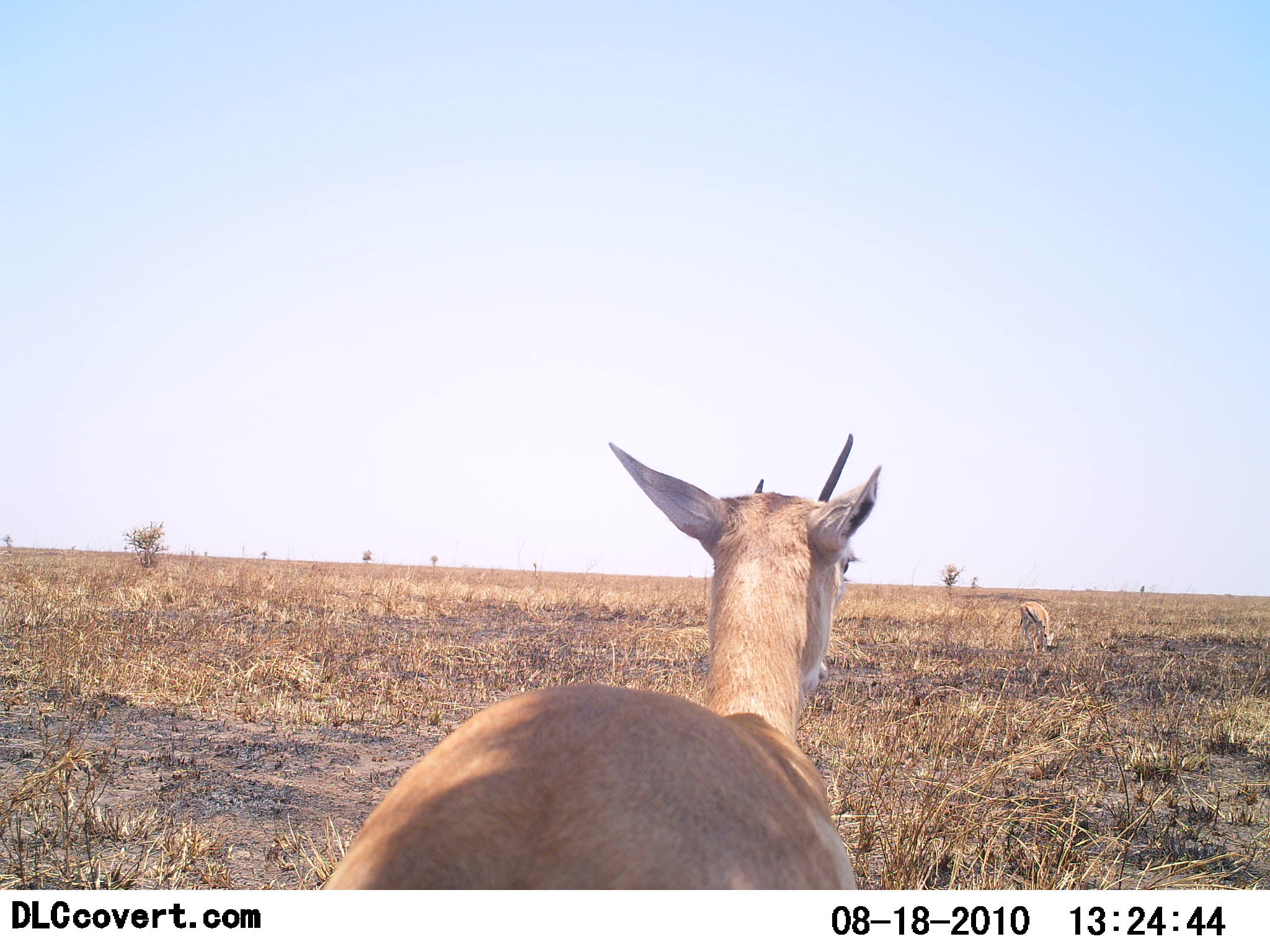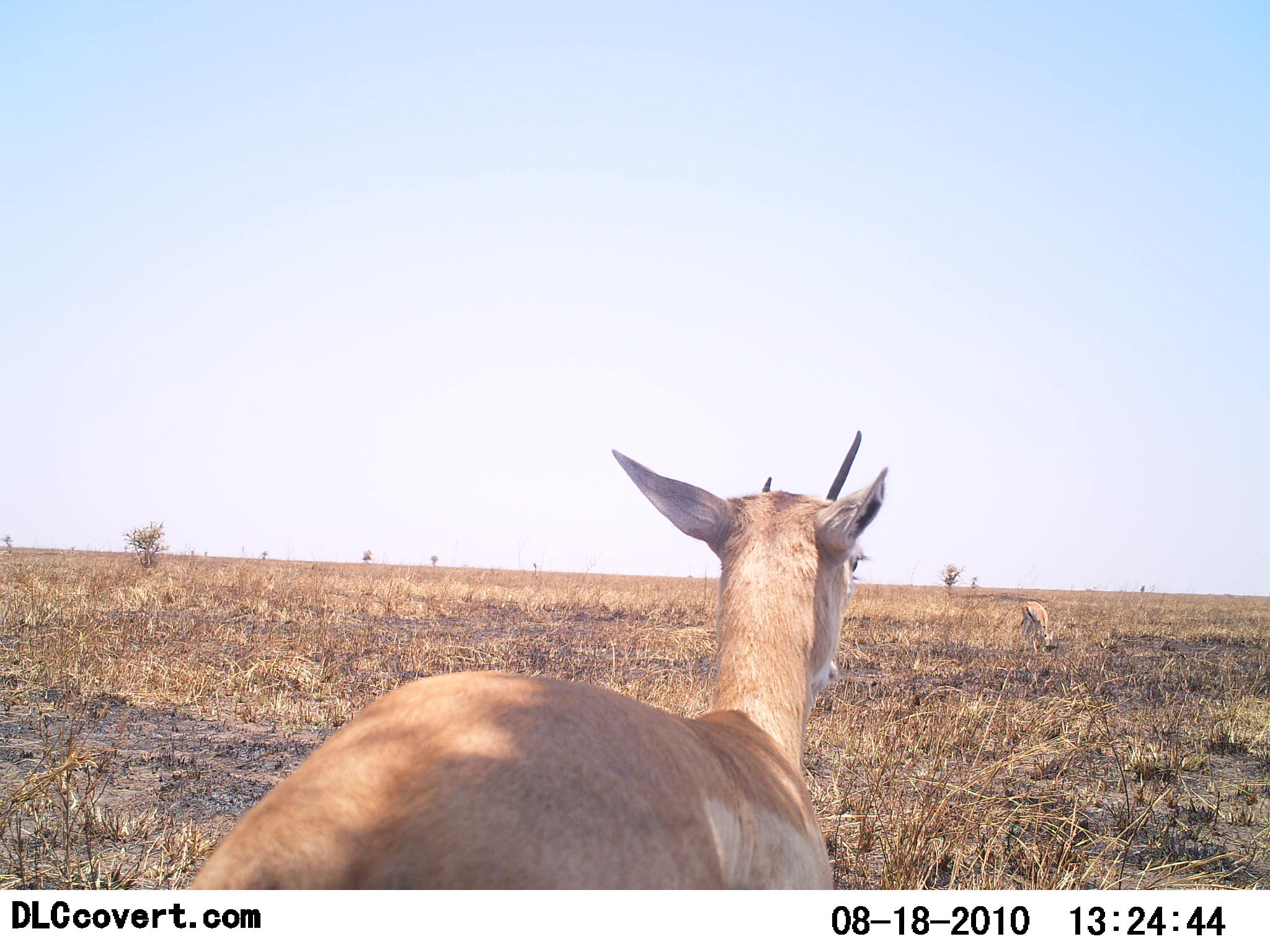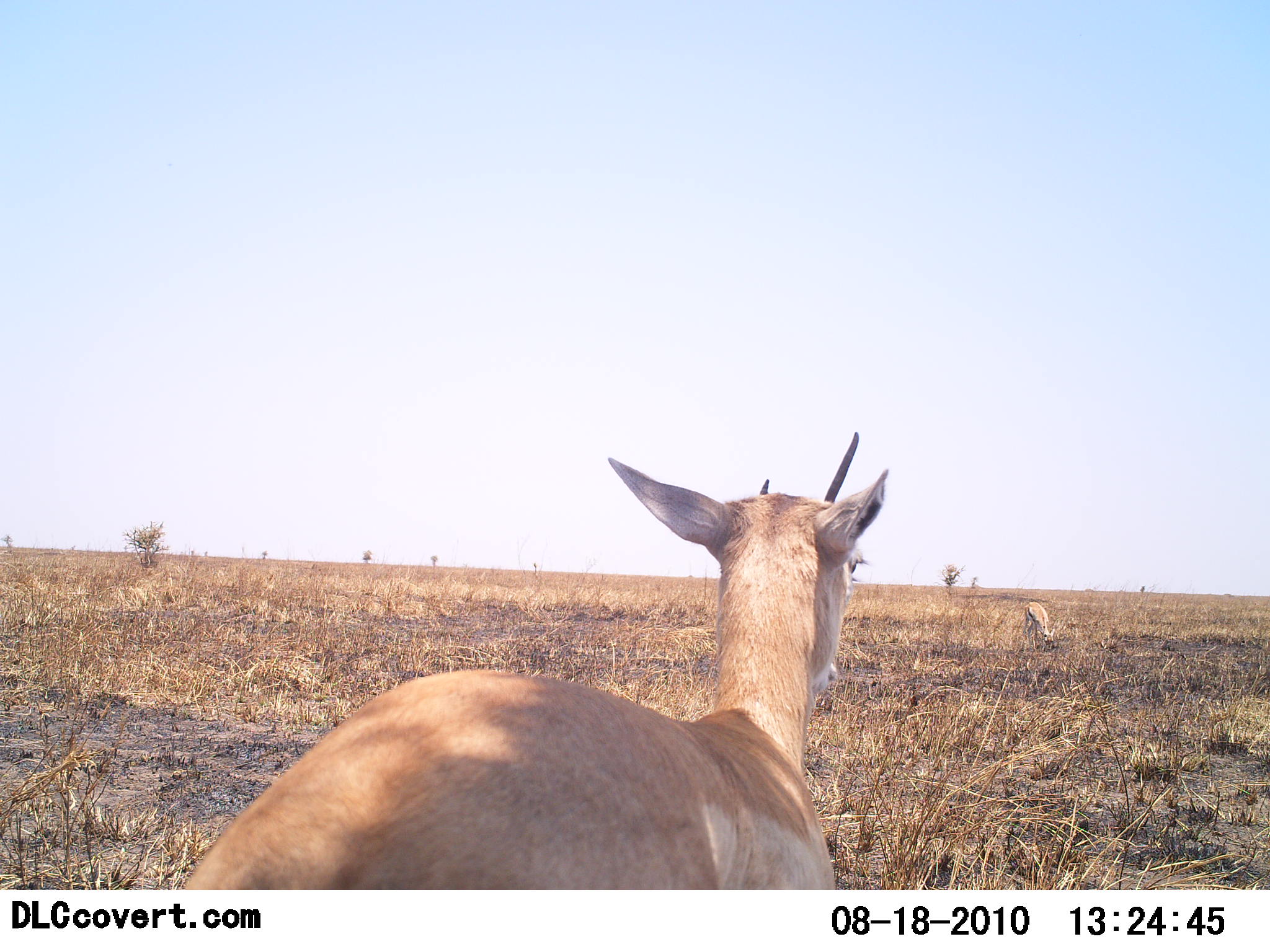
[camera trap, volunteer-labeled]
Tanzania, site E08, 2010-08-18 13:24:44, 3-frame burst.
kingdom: Animalia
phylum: Chordata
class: Mammalia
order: Artiodactyla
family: Bovidae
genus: Nanger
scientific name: Nanger granti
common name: grant's gazelle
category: gazellegrants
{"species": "gazellegrants (grant's gazelle) (Nanger granti)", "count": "2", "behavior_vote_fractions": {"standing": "85%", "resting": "8%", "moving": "8%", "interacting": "0%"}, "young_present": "0%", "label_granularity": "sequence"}